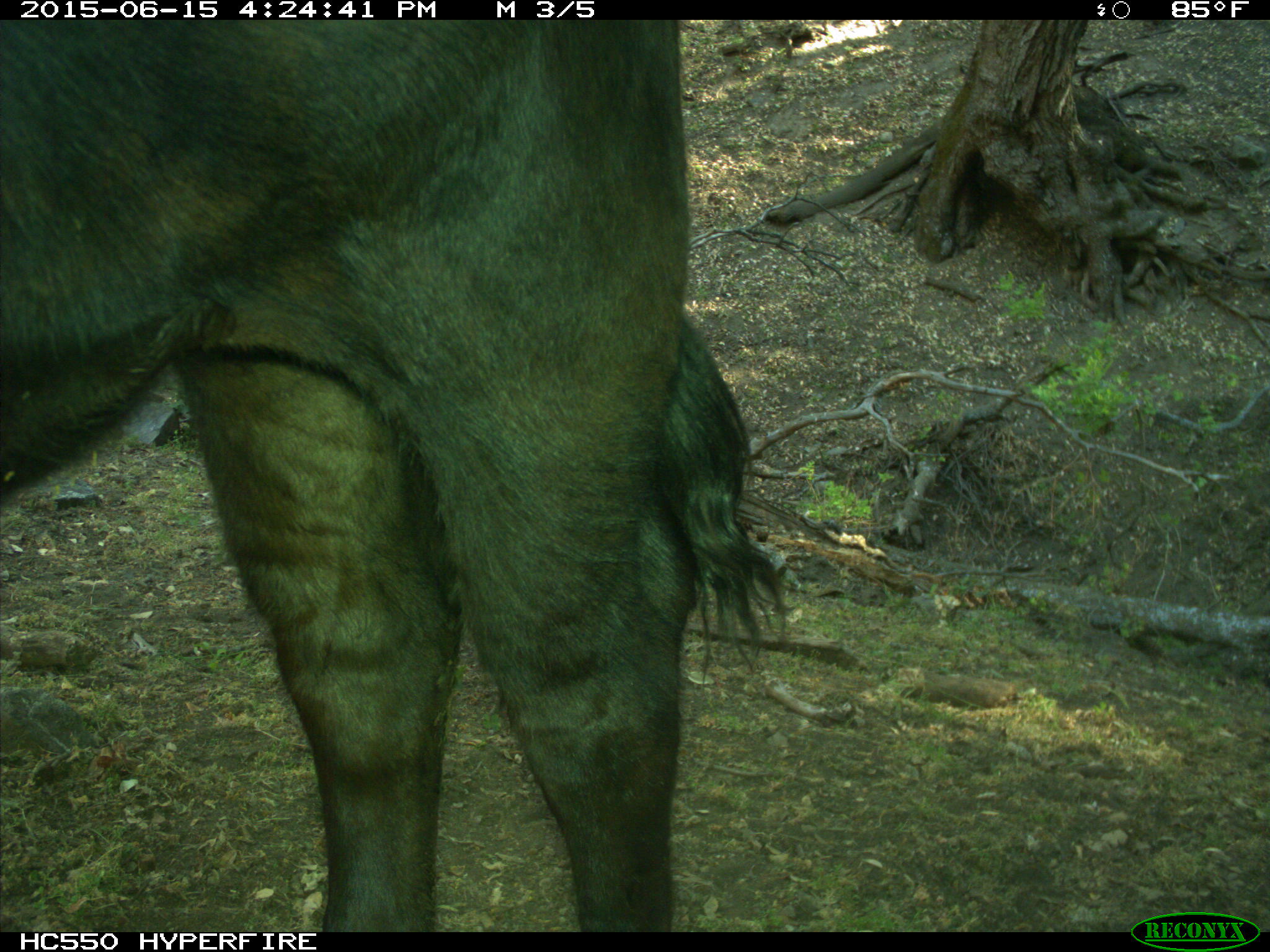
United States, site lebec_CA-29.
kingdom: Animalia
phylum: Chordata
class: Mammalia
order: Artiodactyla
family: Bovidae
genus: Bos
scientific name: Bos taurus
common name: domestic cow